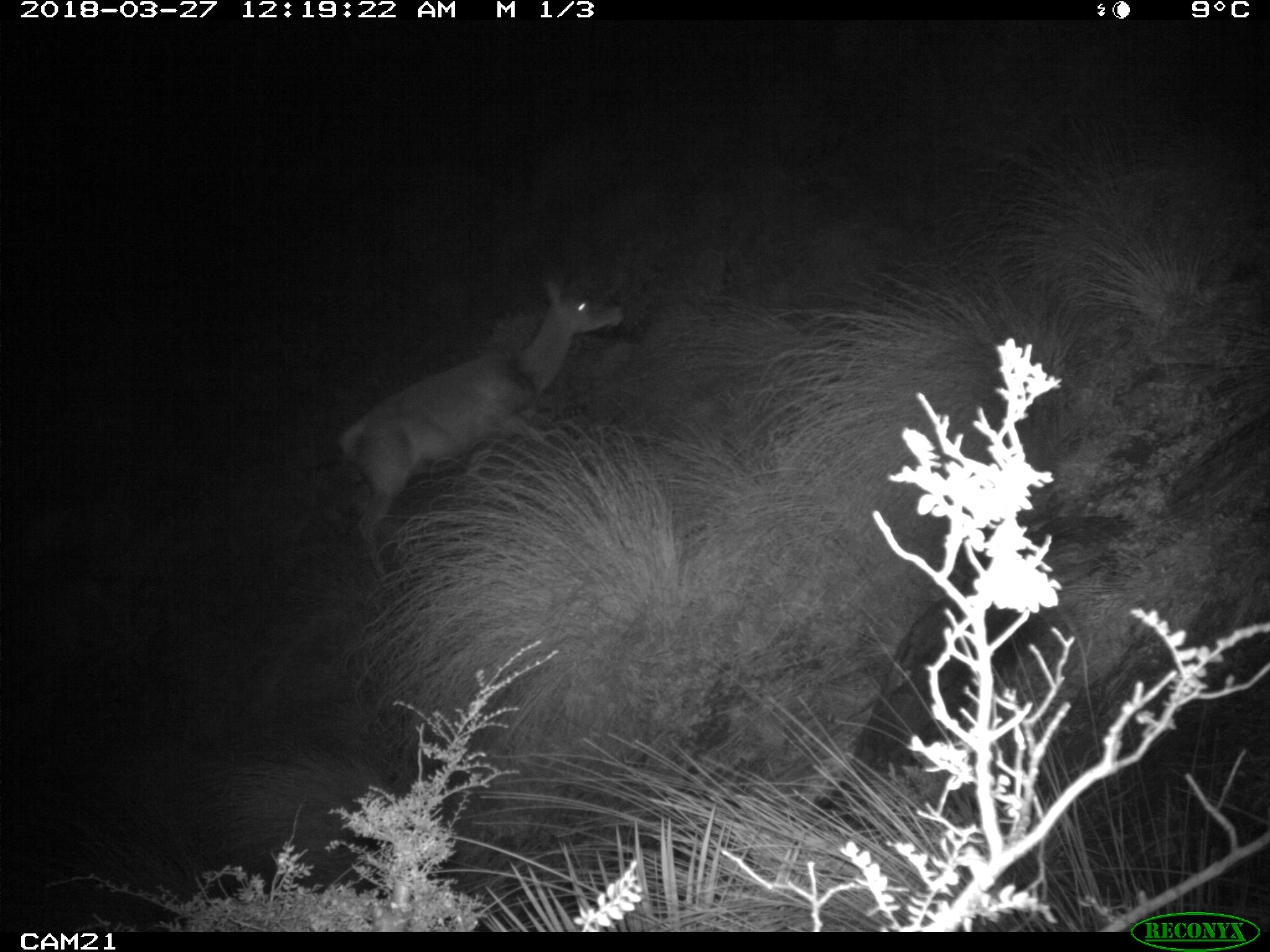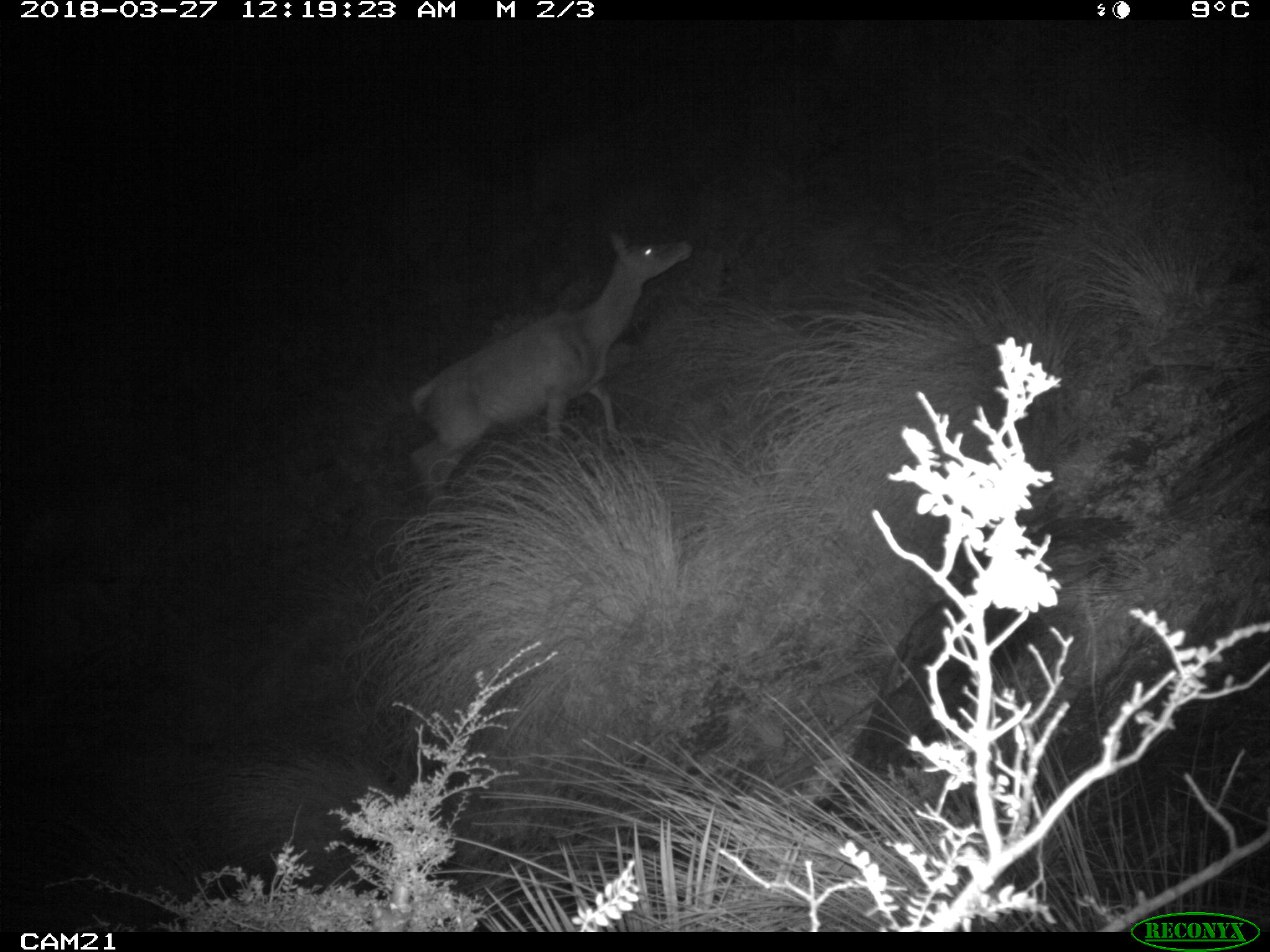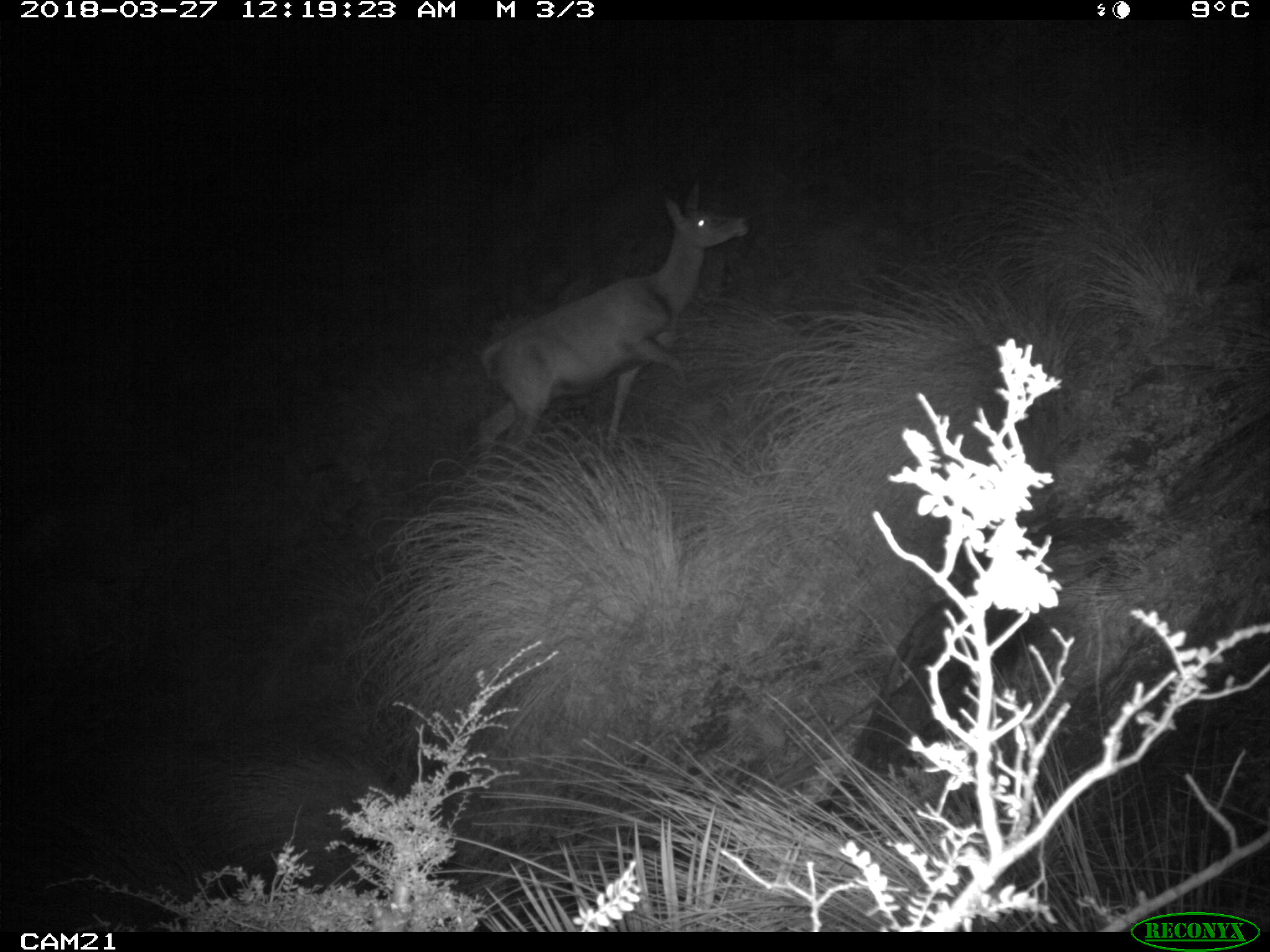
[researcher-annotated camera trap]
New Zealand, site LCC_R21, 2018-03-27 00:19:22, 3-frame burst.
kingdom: Animalia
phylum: Chordata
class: Mammalia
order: Artiodactyla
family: Cervidae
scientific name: Cervidae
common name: deer